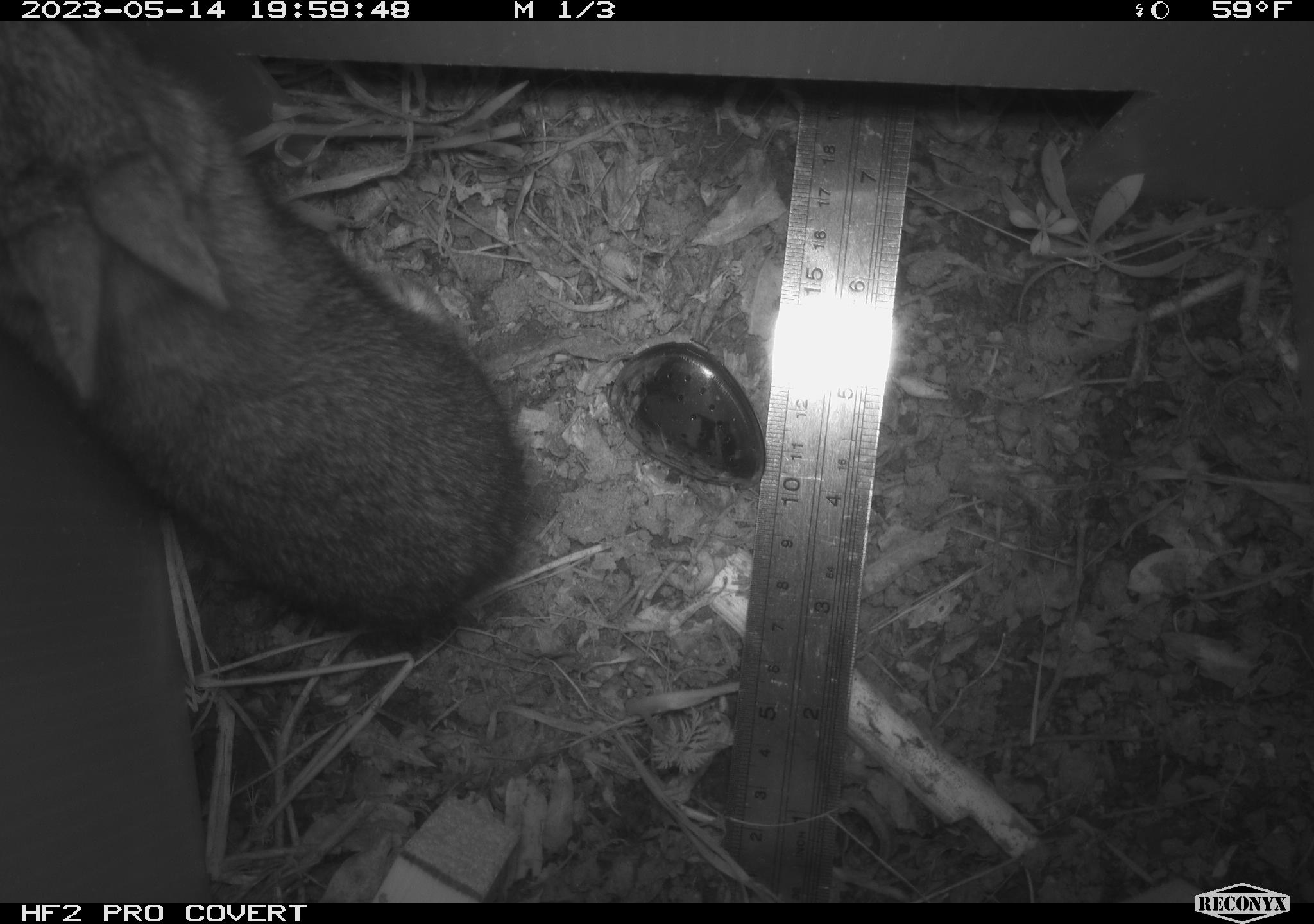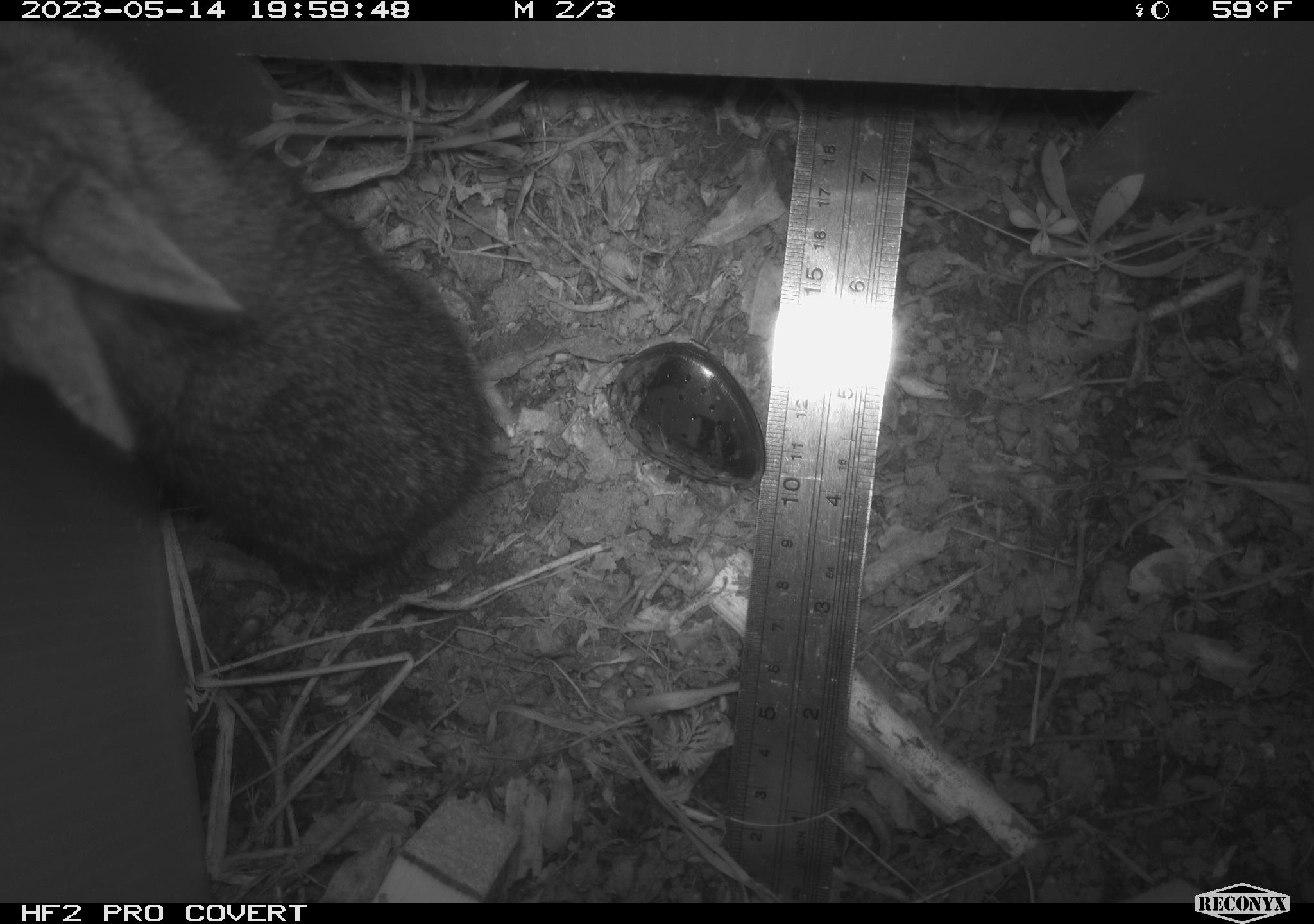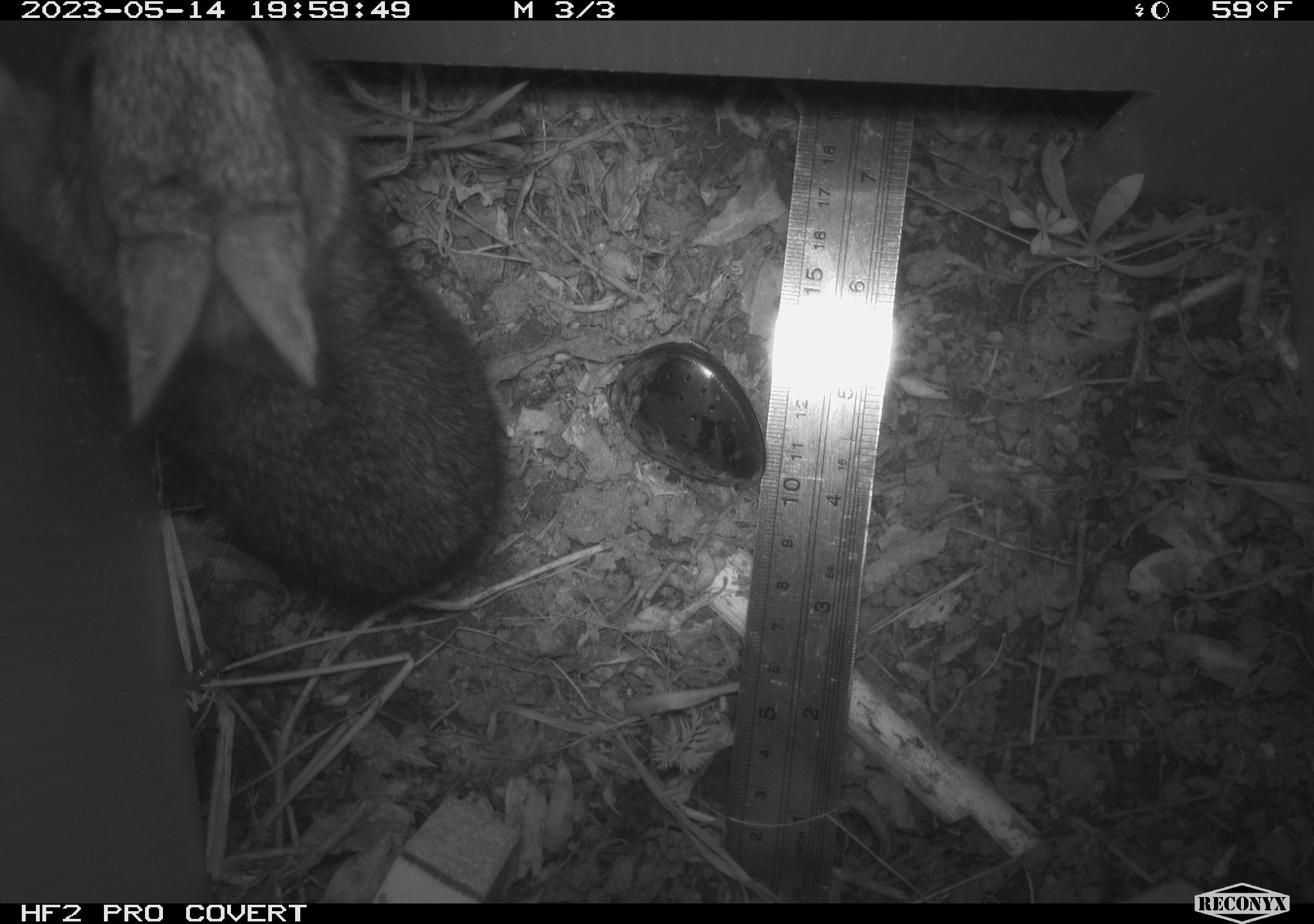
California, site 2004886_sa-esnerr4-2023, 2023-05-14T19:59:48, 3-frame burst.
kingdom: Animalia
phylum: Chordata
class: Mammalia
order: Lagomorpha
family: Leporidae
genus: Sylvilagus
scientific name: Sylvilagus bachmani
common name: brush rabbit